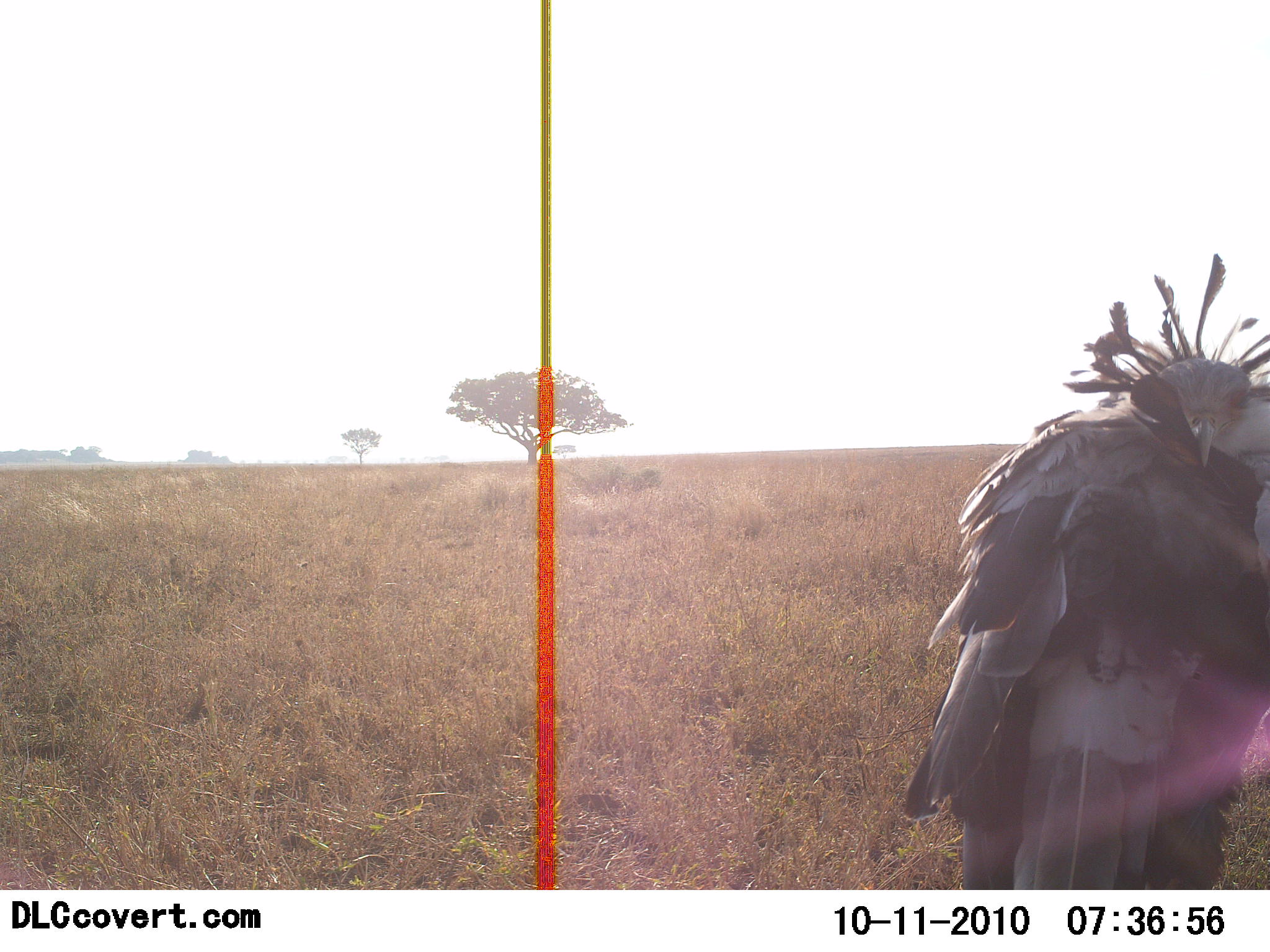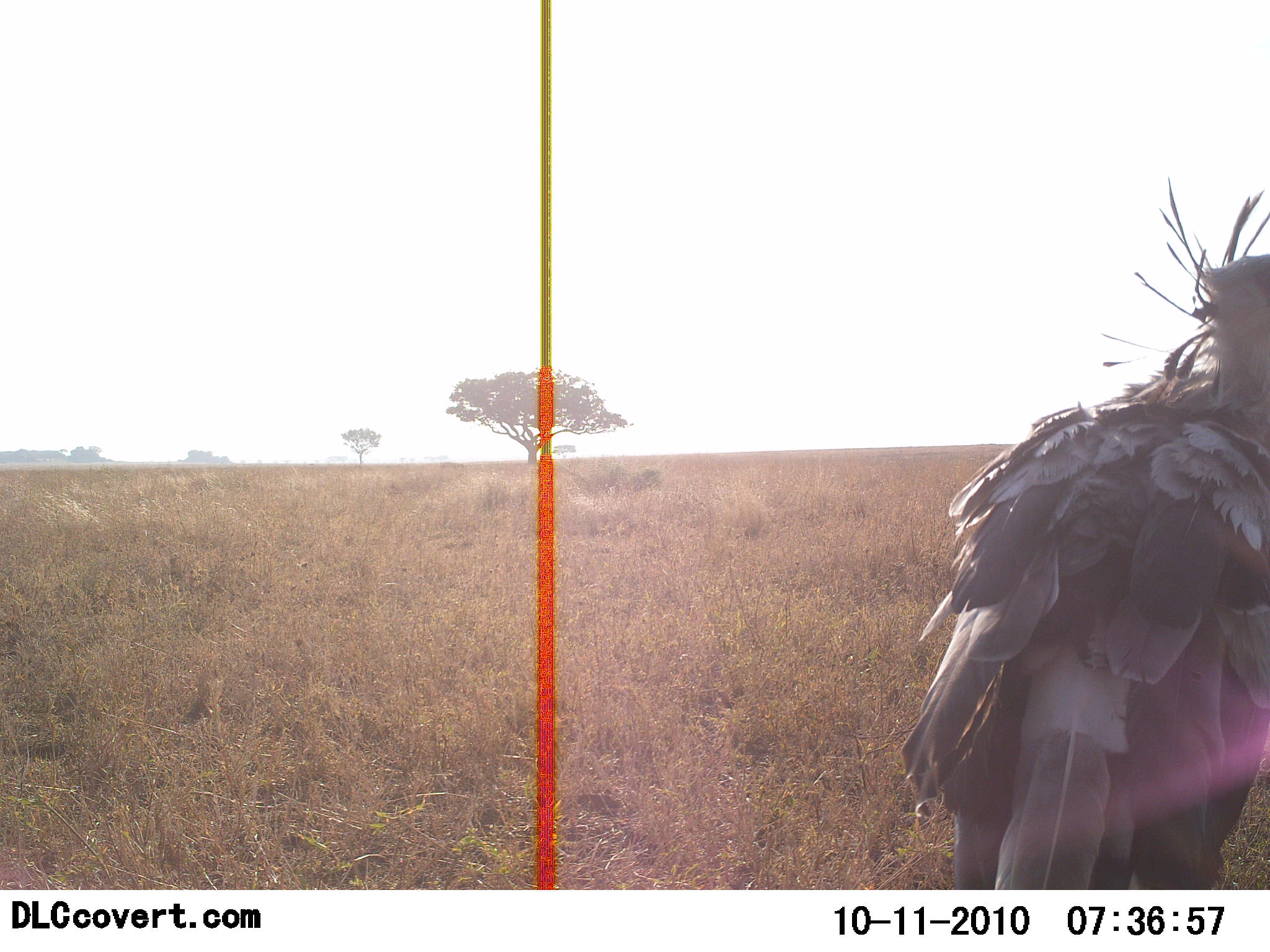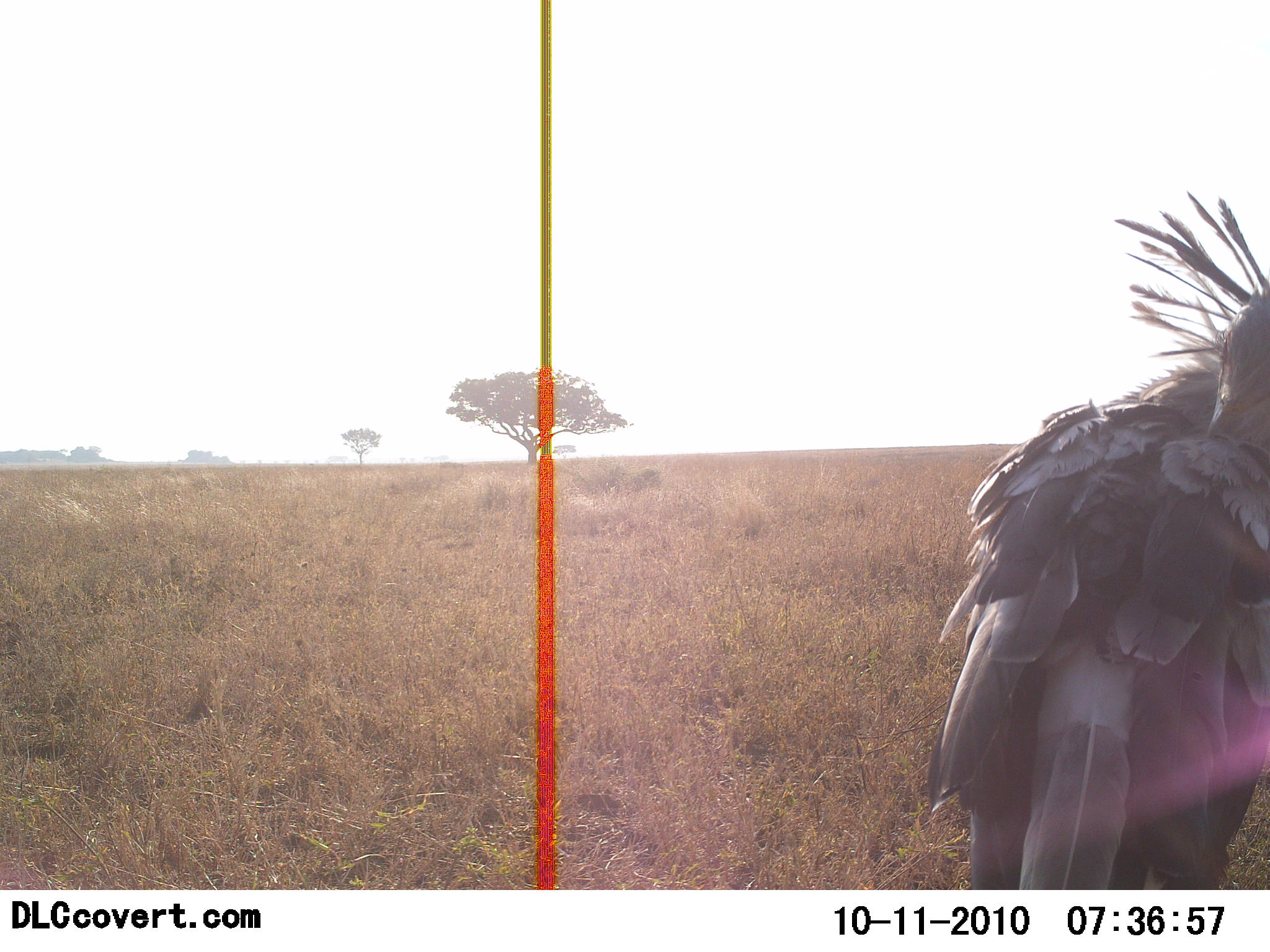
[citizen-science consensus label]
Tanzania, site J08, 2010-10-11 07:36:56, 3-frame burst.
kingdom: Animalia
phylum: Chordata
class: Aves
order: Accipitriformes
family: Sagittariidae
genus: Sagittarius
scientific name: Sagittarius serpentarius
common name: secretary bird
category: secretarybird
Secretarybird (secretary bird) (Sagittarius serpentarius), count 1. Behavior (volunteer vote fractions): standing 82%, resting 6%, moving 6%, interacting 6%. Young present (vote fraction): 0%. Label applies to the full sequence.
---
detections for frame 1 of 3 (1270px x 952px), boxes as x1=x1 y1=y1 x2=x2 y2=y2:
animal: x1=902 y1=250 x2=1270 y2=889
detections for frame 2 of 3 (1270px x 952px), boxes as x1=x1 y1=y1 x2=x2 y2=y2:
animal: x1=900 y1=177 x2=1270 y2=891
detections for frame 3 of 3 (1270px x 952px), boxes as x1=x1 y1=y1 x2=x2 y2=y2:
animal: x1=918 y1=187 x2=1269 y2=890